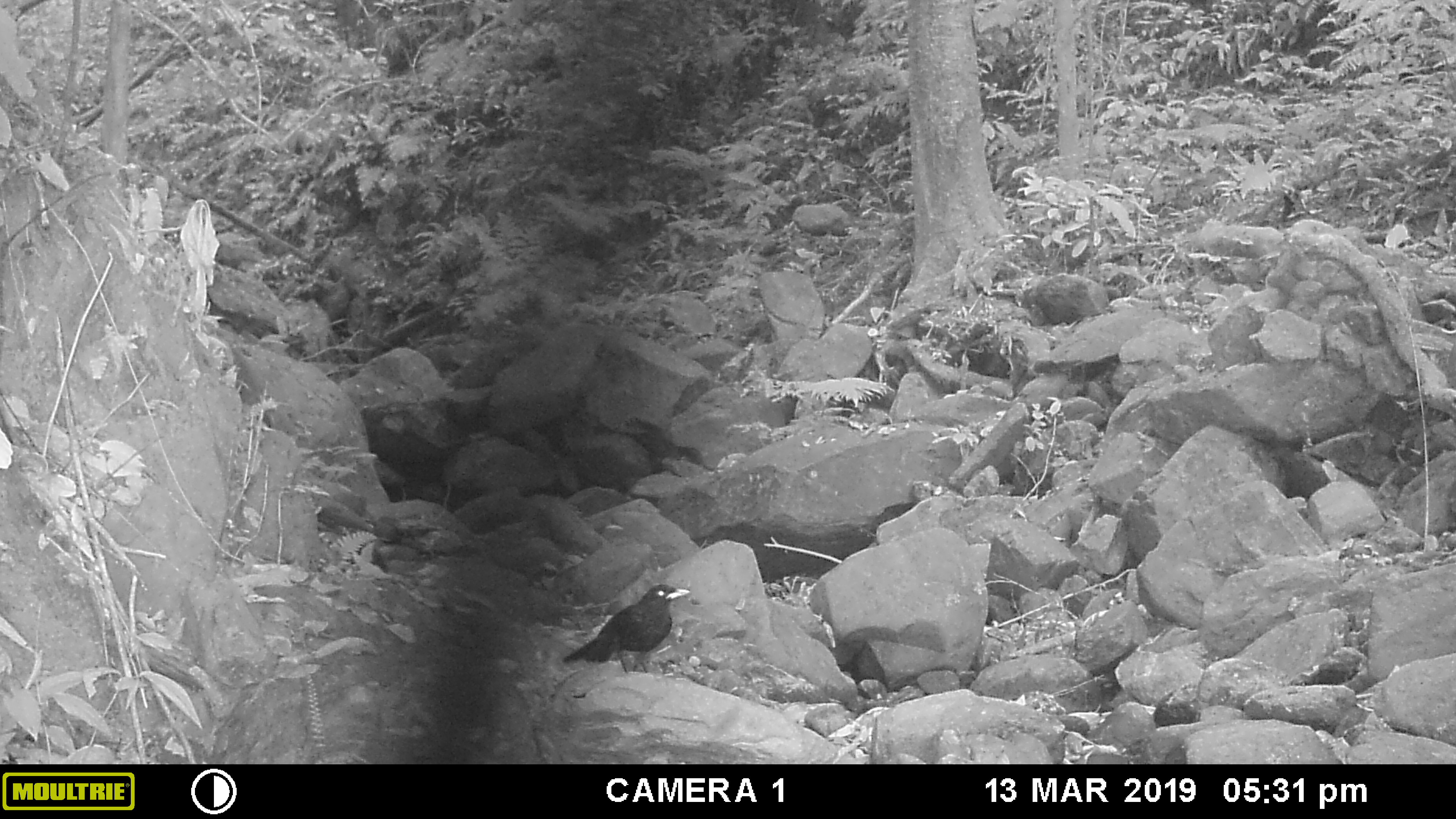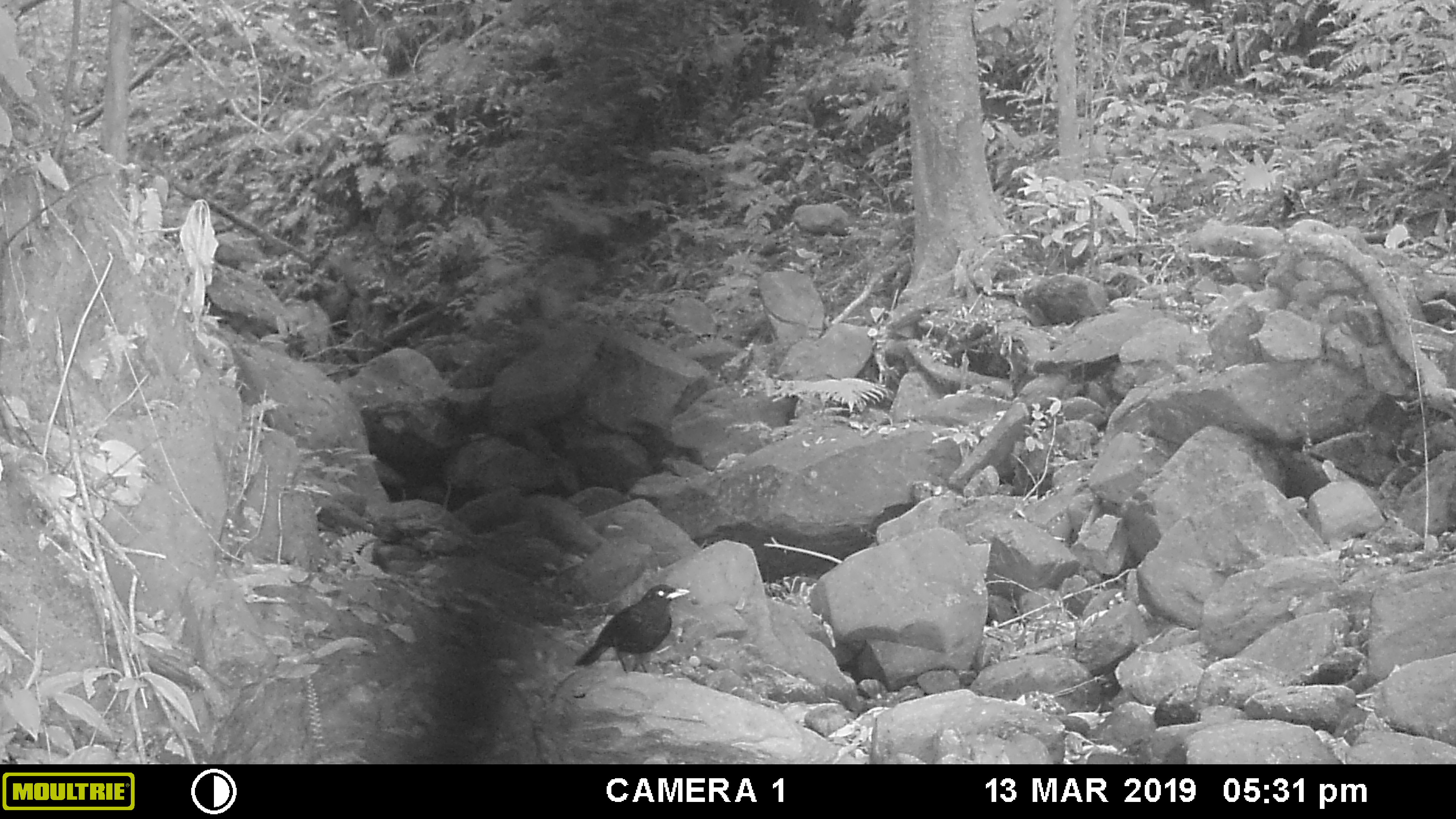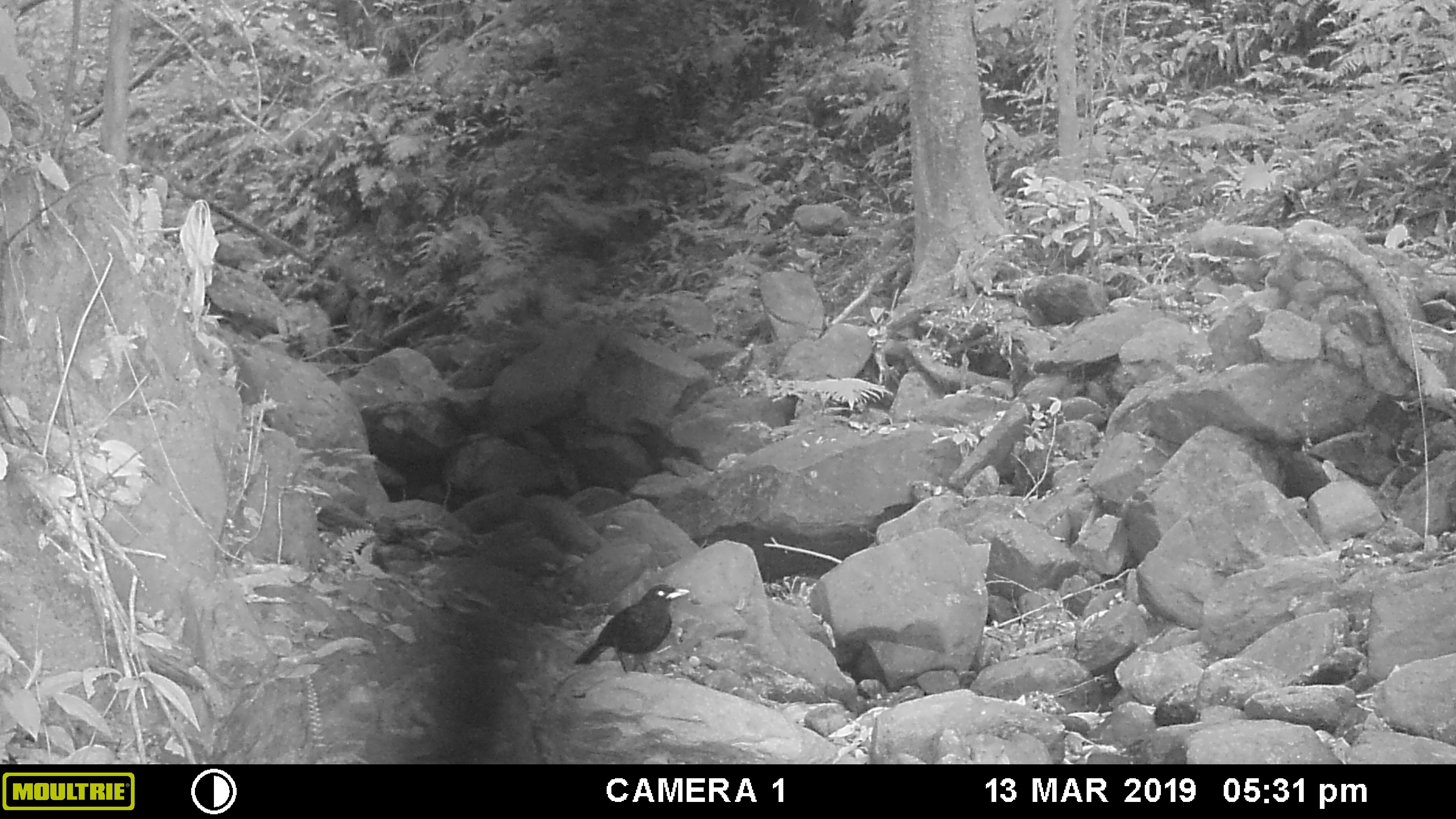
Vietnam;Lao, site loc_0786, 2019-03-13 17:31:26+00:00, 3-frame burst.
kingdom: Animalia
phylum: Chordata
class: Aves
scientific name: Aves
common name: bird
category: unidentified bird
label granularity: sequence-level